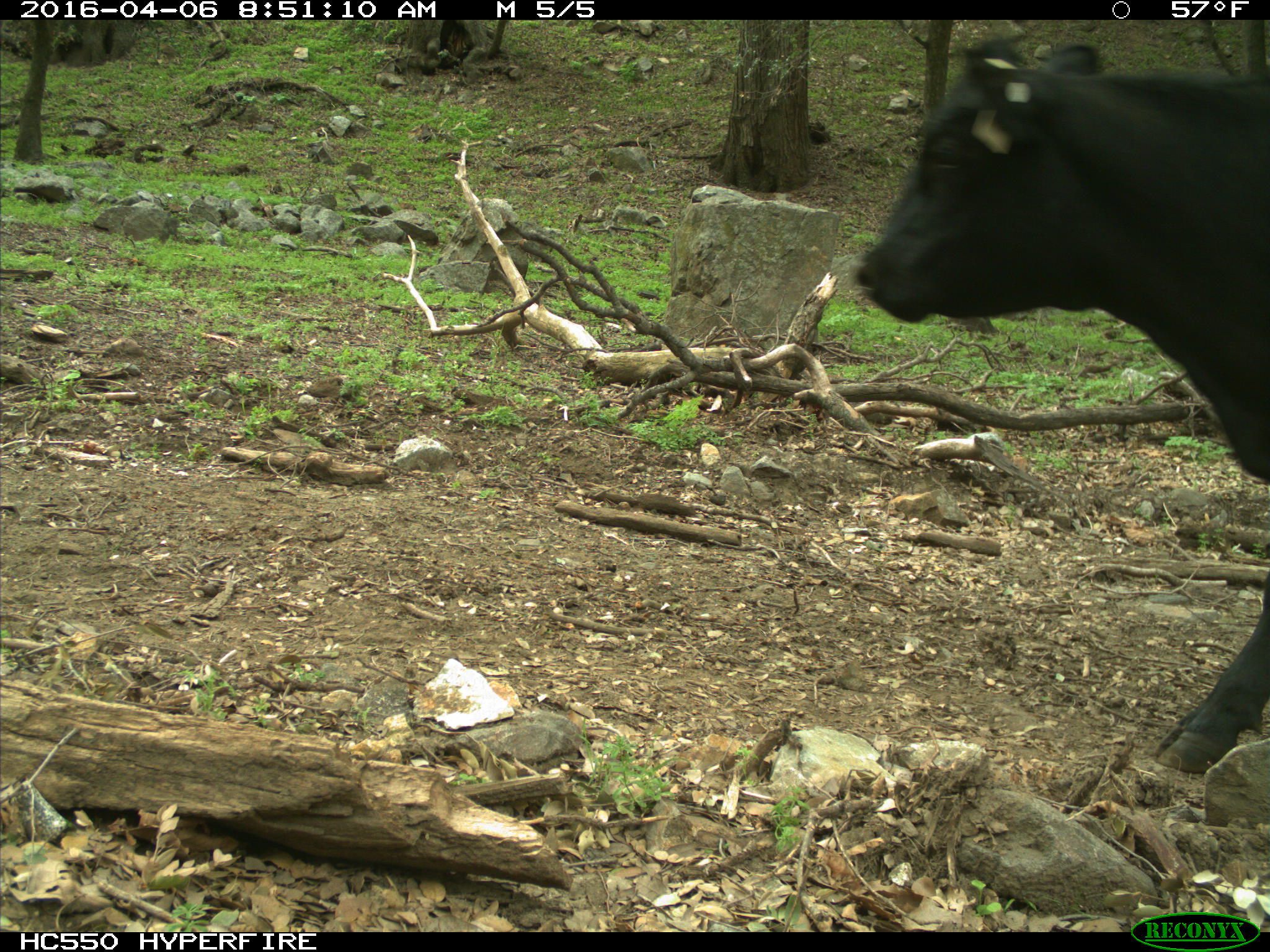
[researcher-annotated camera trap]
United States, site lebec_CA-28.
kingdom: Animalia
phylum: Chordata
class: Mammalia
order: Artiodactyla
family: Bovidae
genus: Bos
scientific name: Bos taurus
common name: domestic cow